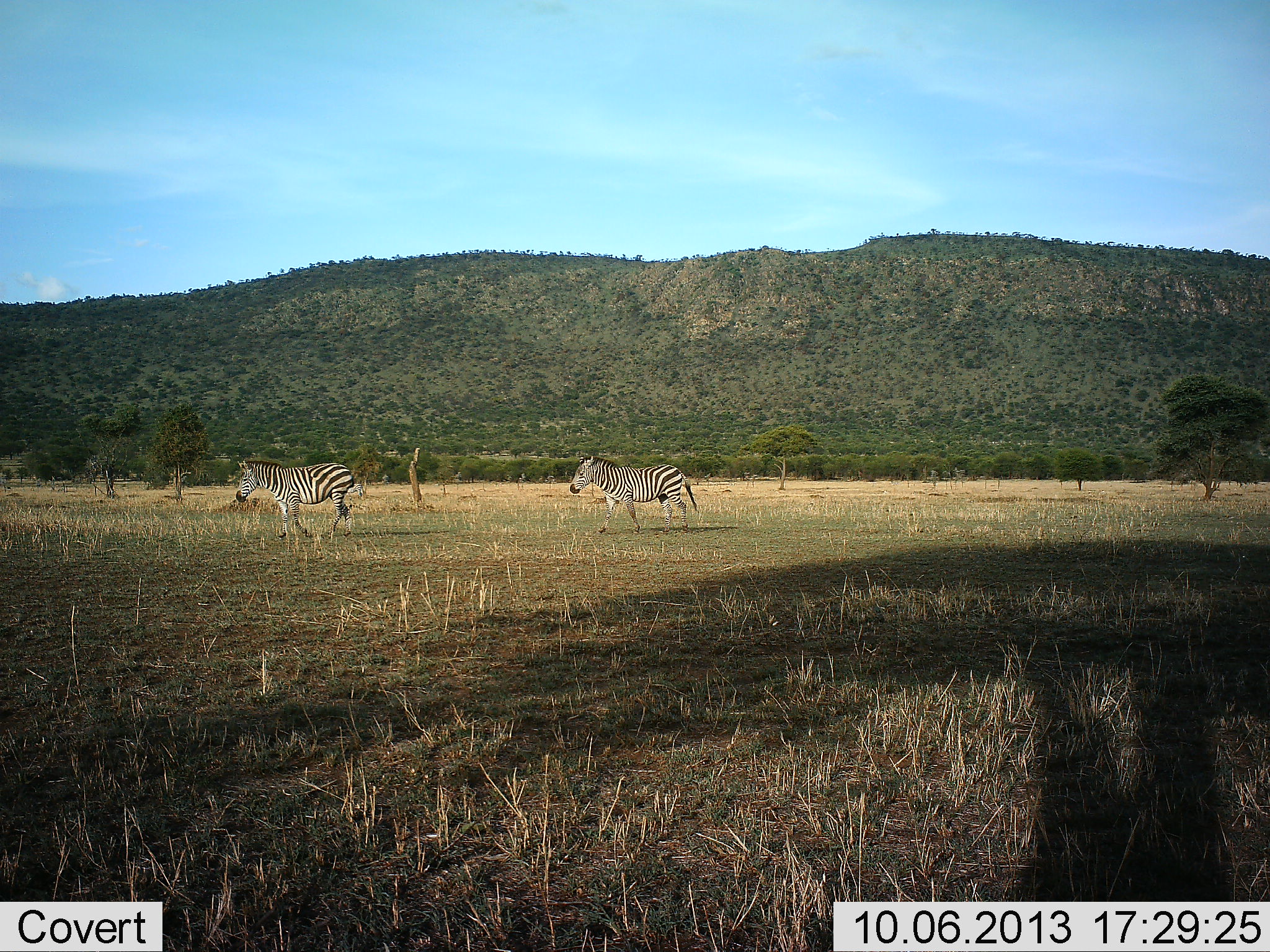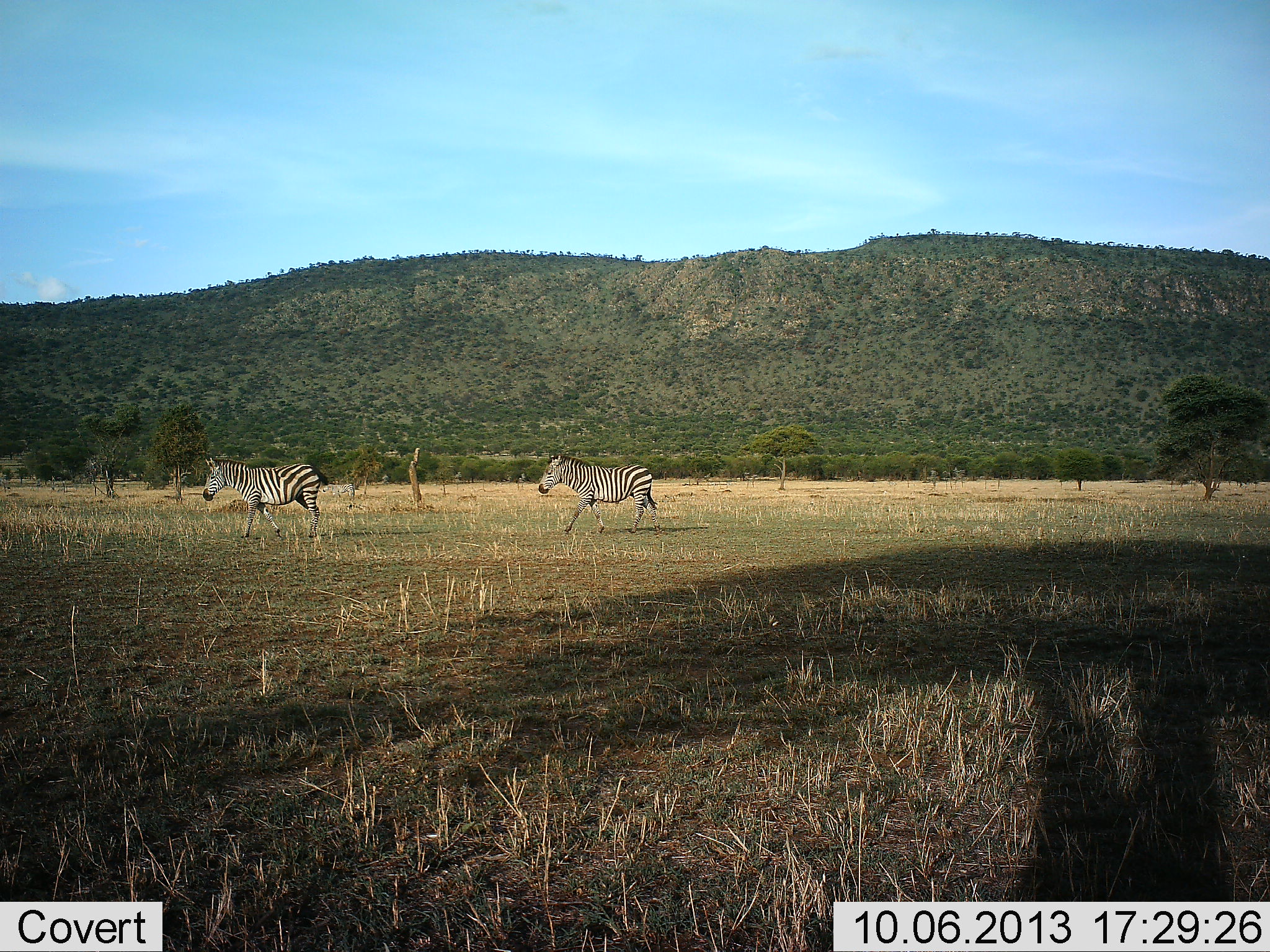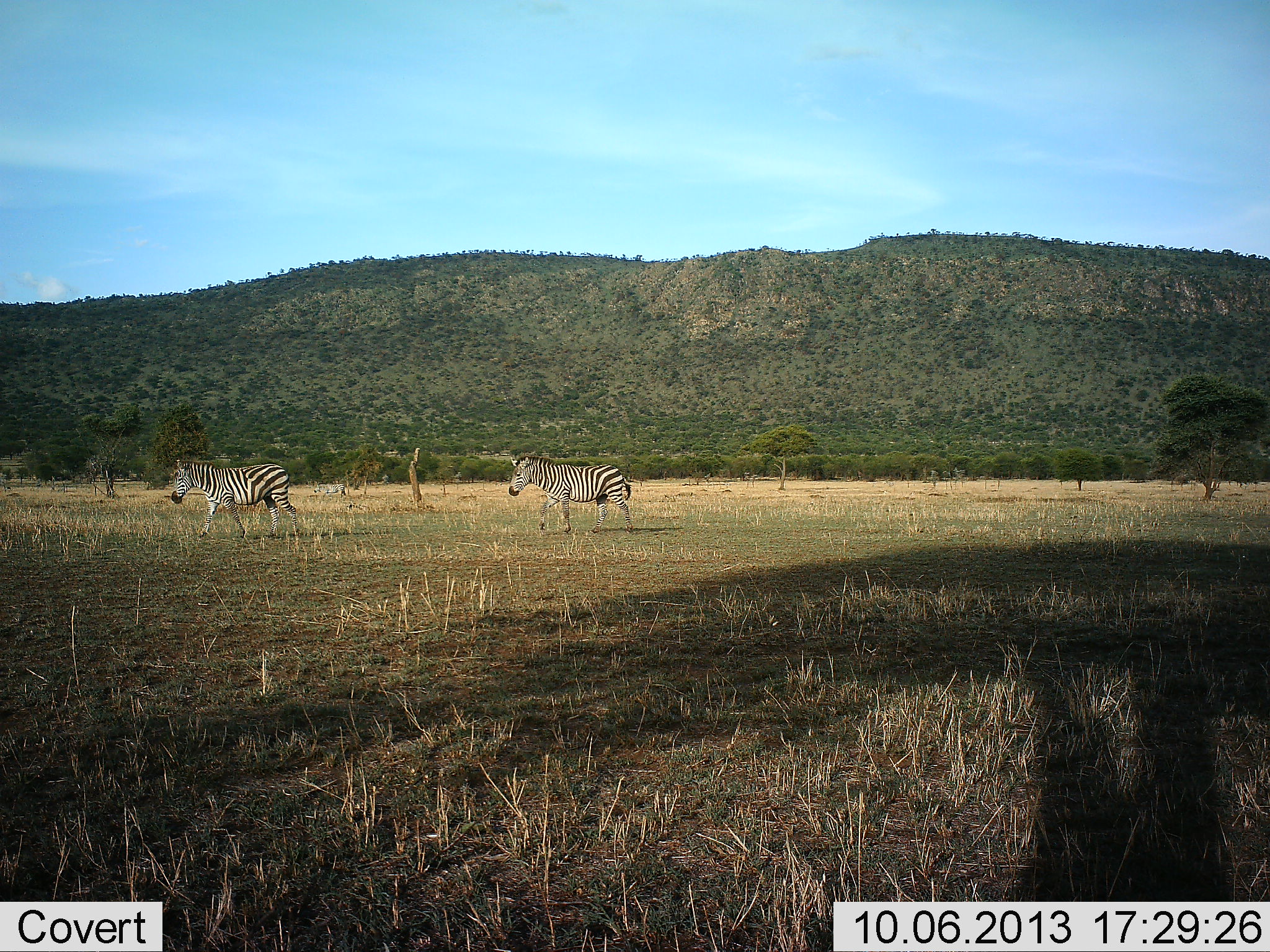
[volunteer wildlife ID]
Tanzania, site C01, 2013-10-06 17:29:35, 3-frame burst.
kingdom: Animalia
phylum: Chordata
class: Mammalia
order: Perissodactyla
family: Equidae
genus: Equus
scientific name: Equus quagga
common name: plains zebra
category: zebra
Zebra (plains zebra) (Equus quagga), count 2. Behavior (volunteer vote fractions): standing 9%, resting 0%, moving 100%, interacting 0%. Young present (vote fraction): 0%. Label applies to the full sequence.